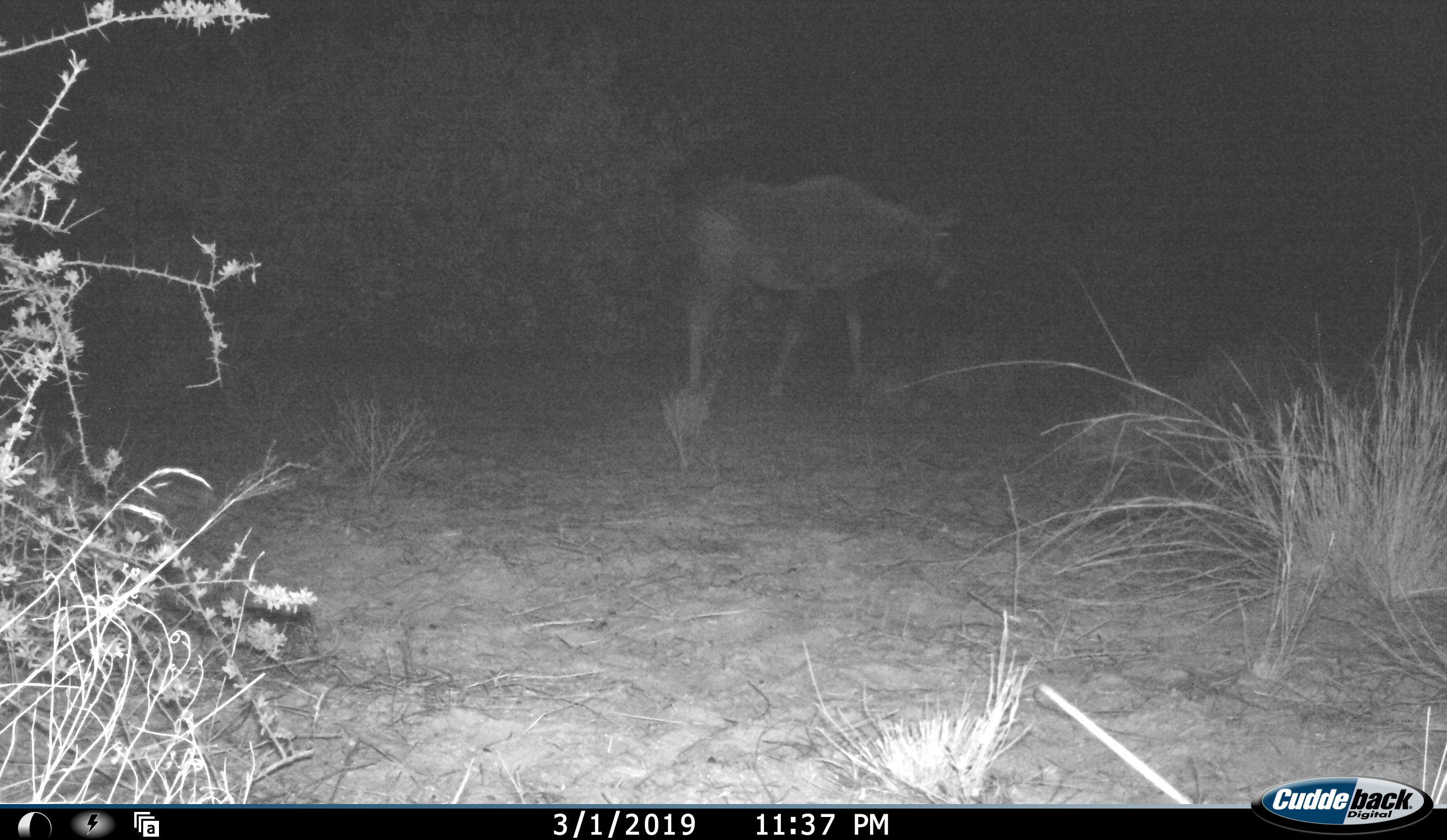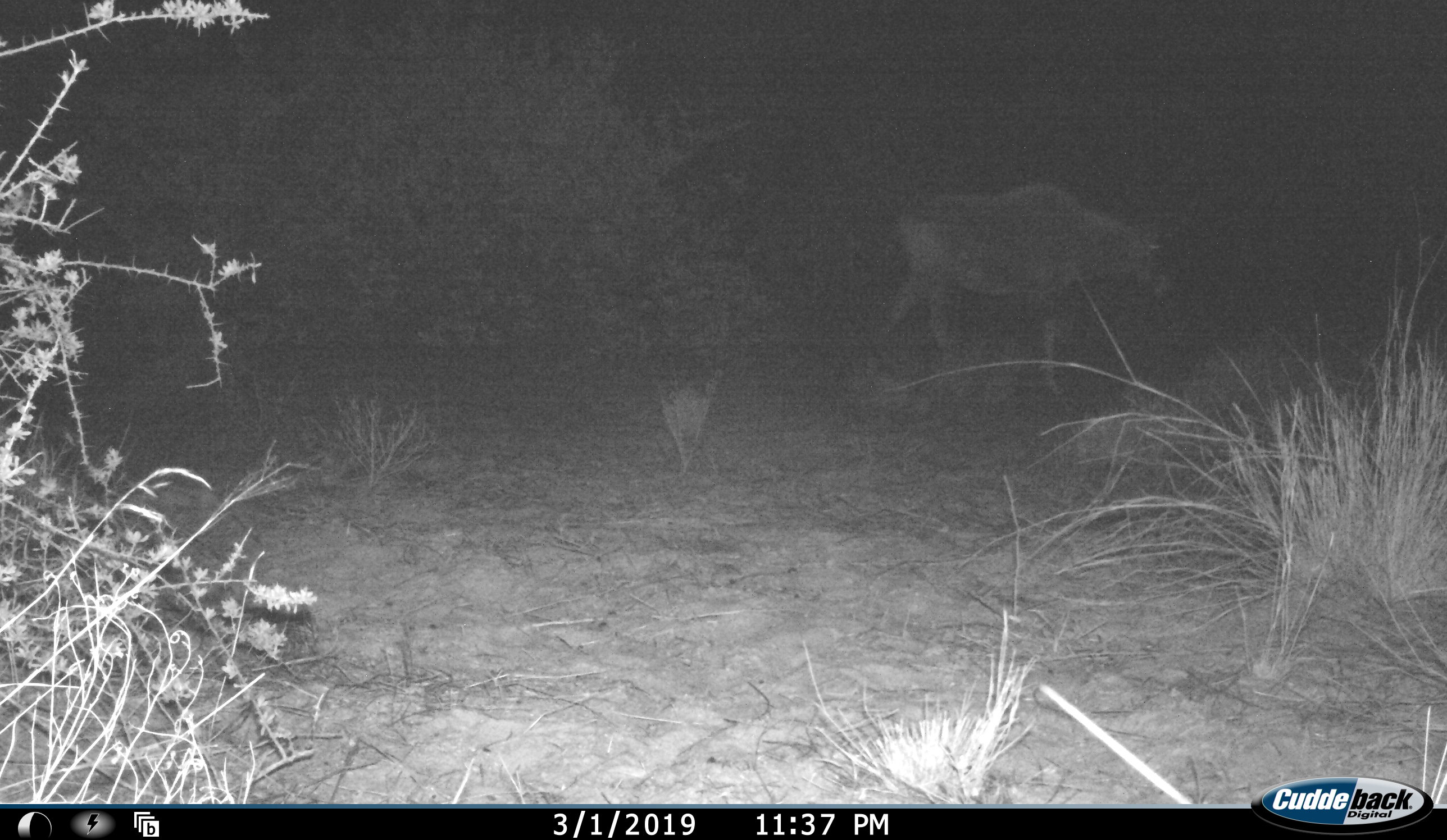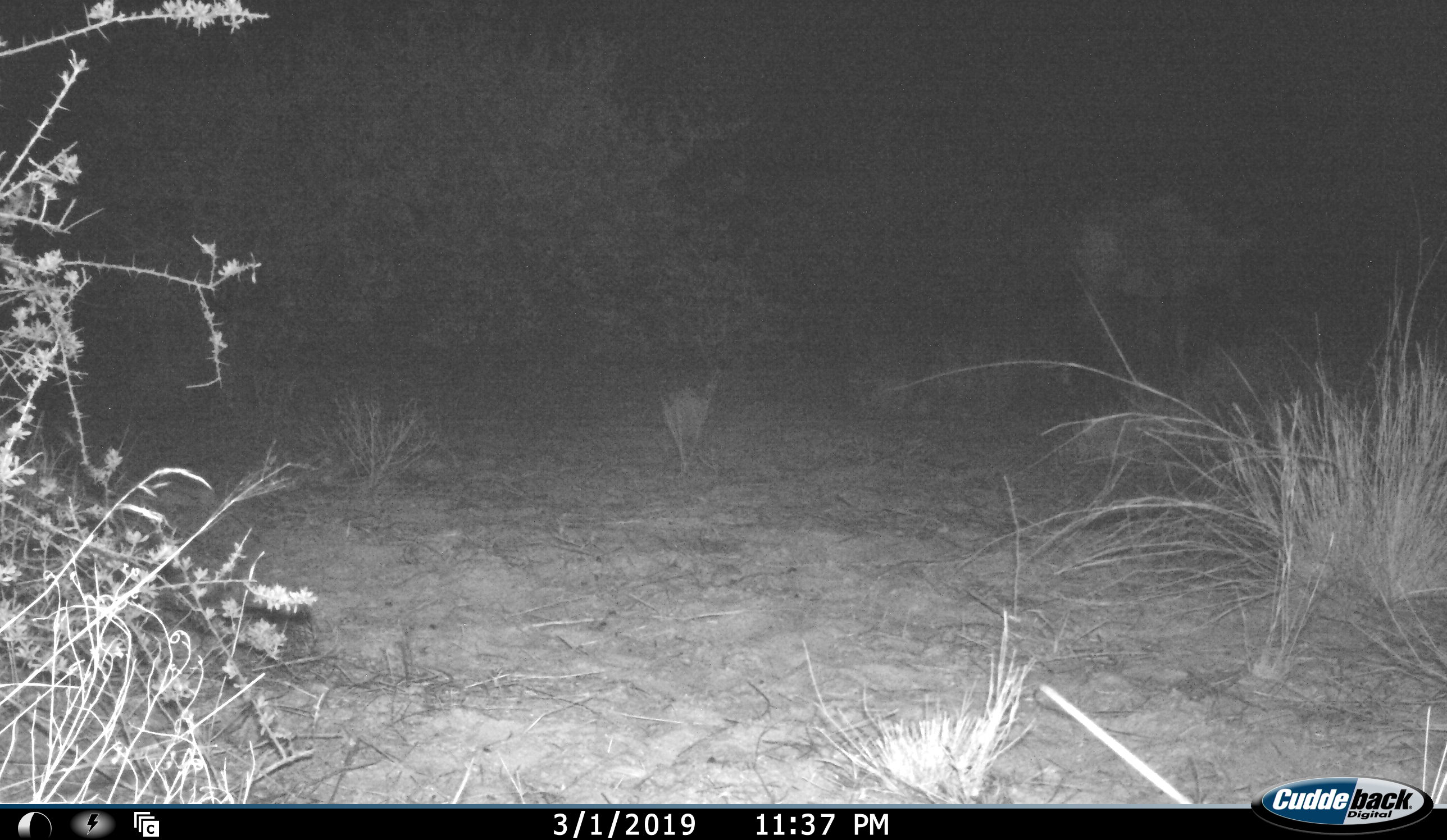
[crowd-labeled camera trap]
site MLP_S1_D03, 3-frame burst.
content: unidentified animal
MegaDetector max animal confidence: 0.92